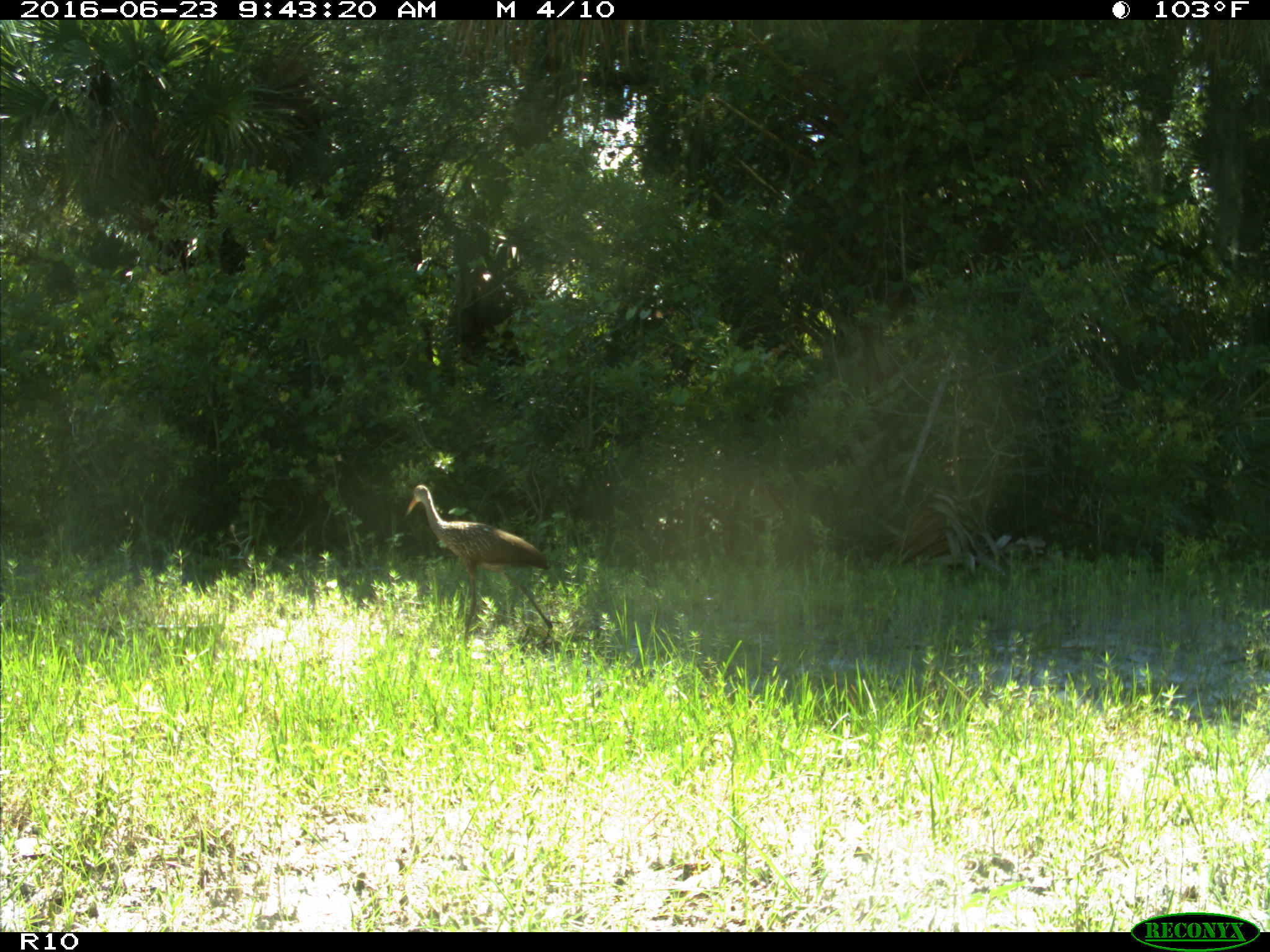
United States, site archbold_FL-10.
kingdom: Animalia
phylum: Chordata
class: Aves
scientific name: Aves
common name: birds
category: unidentified bird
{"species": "unidentified bird (birds) (Aves)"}